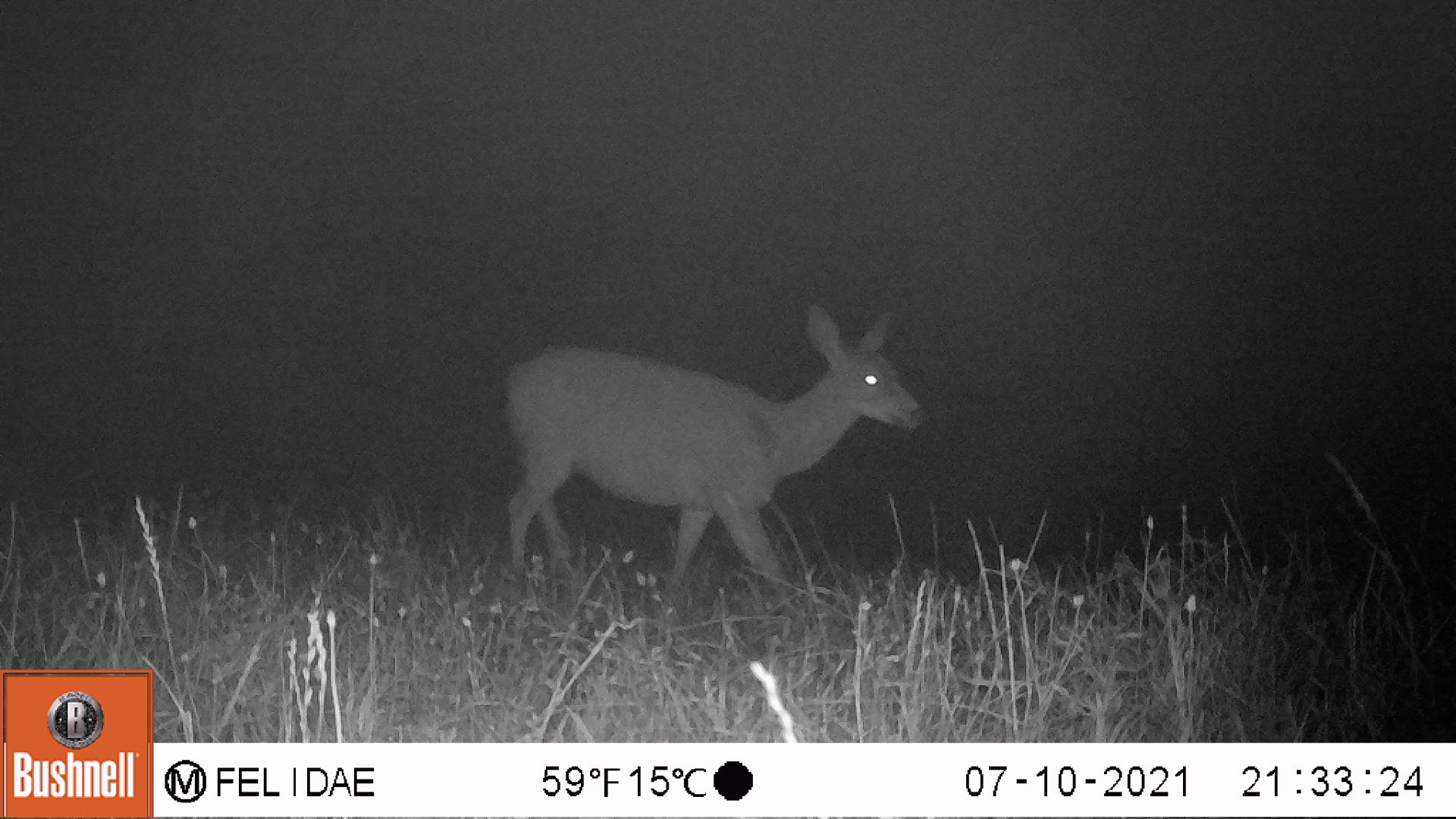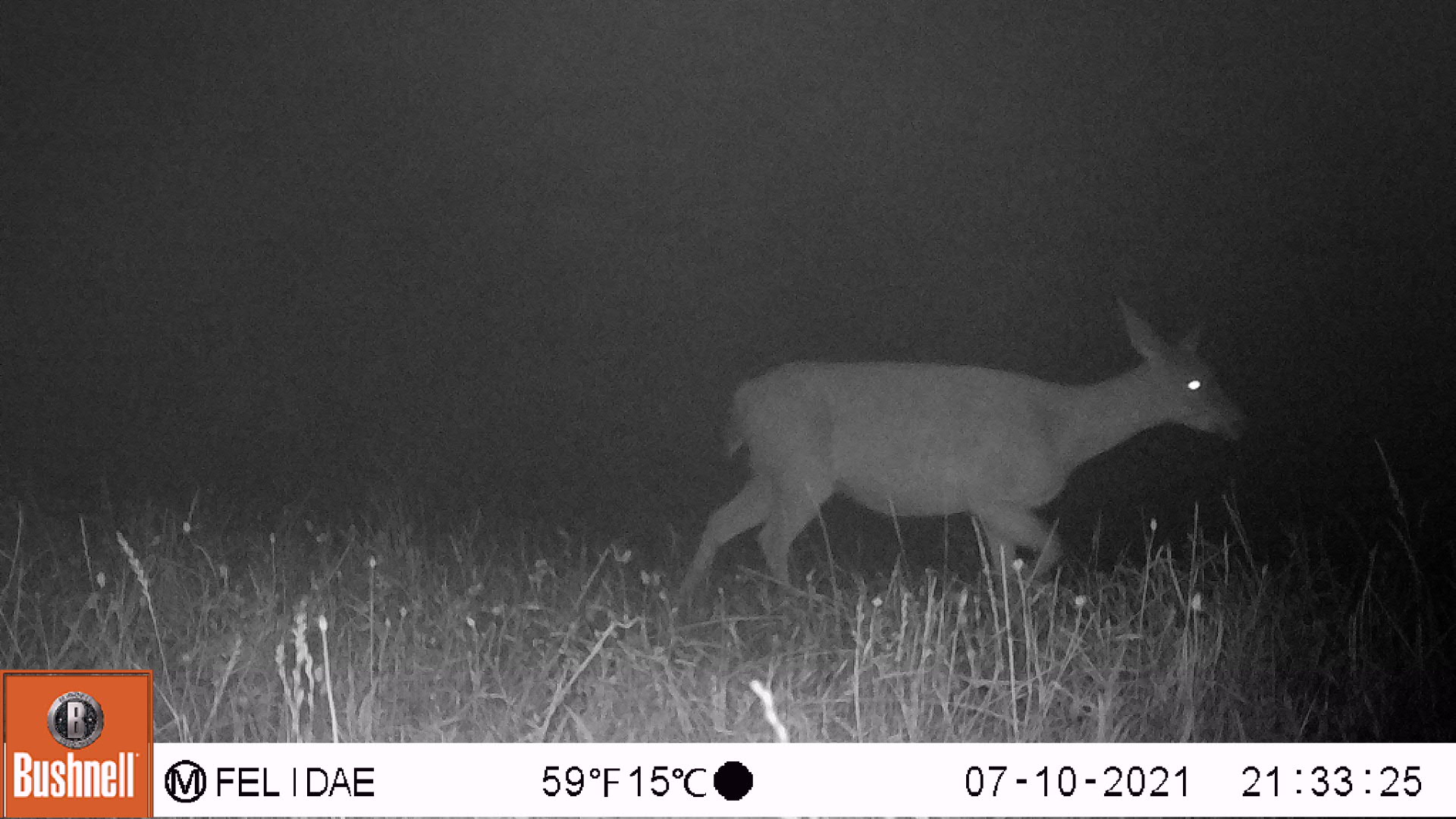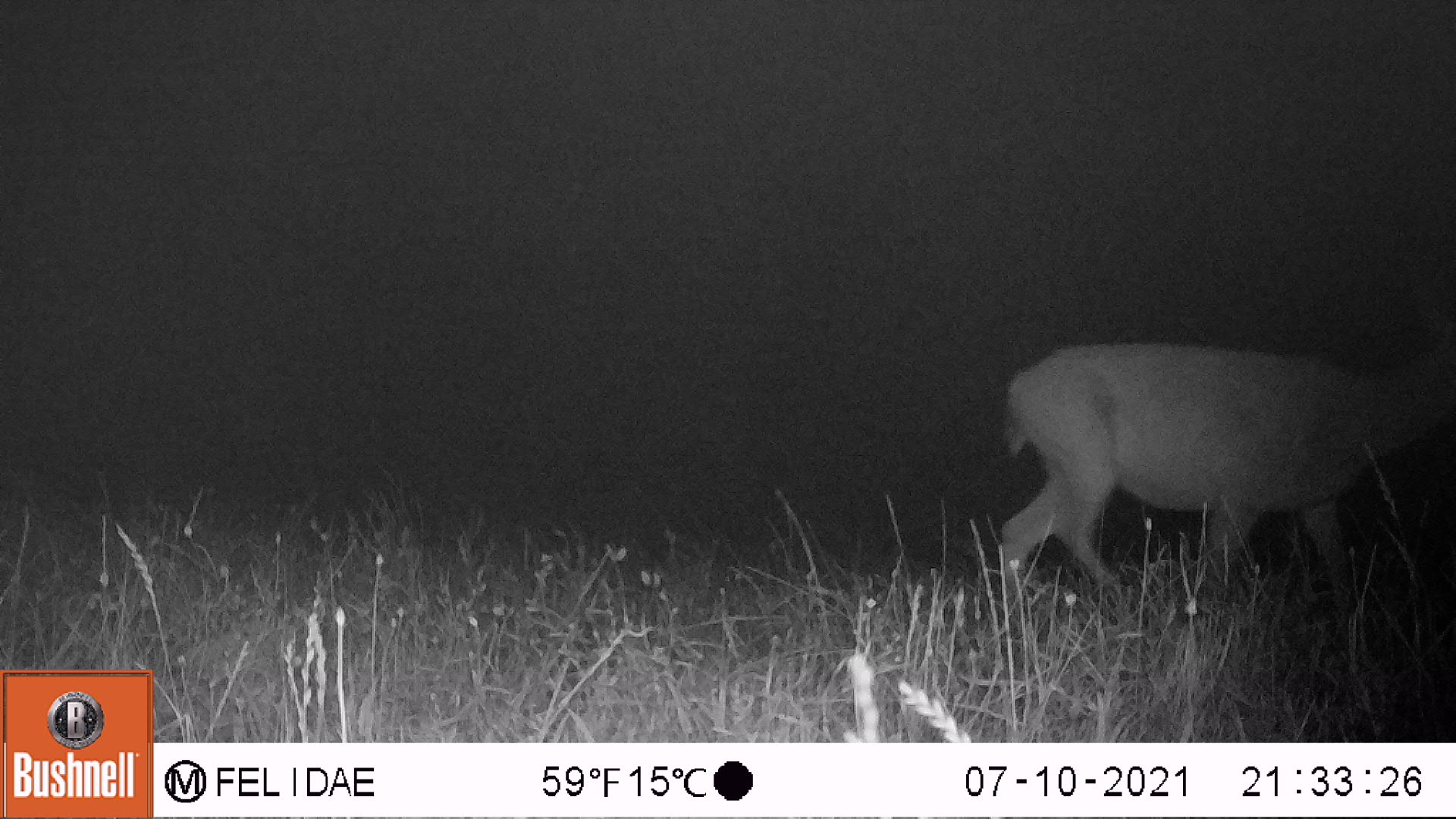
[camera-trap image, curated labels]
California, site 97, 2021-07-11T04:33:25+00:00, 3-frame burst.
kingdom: Animalia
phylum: Chordata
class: Mammalia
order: Artiodactyla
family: Cervidae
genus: Odocoileus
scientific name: Odocoileus hemionus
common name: mule deer